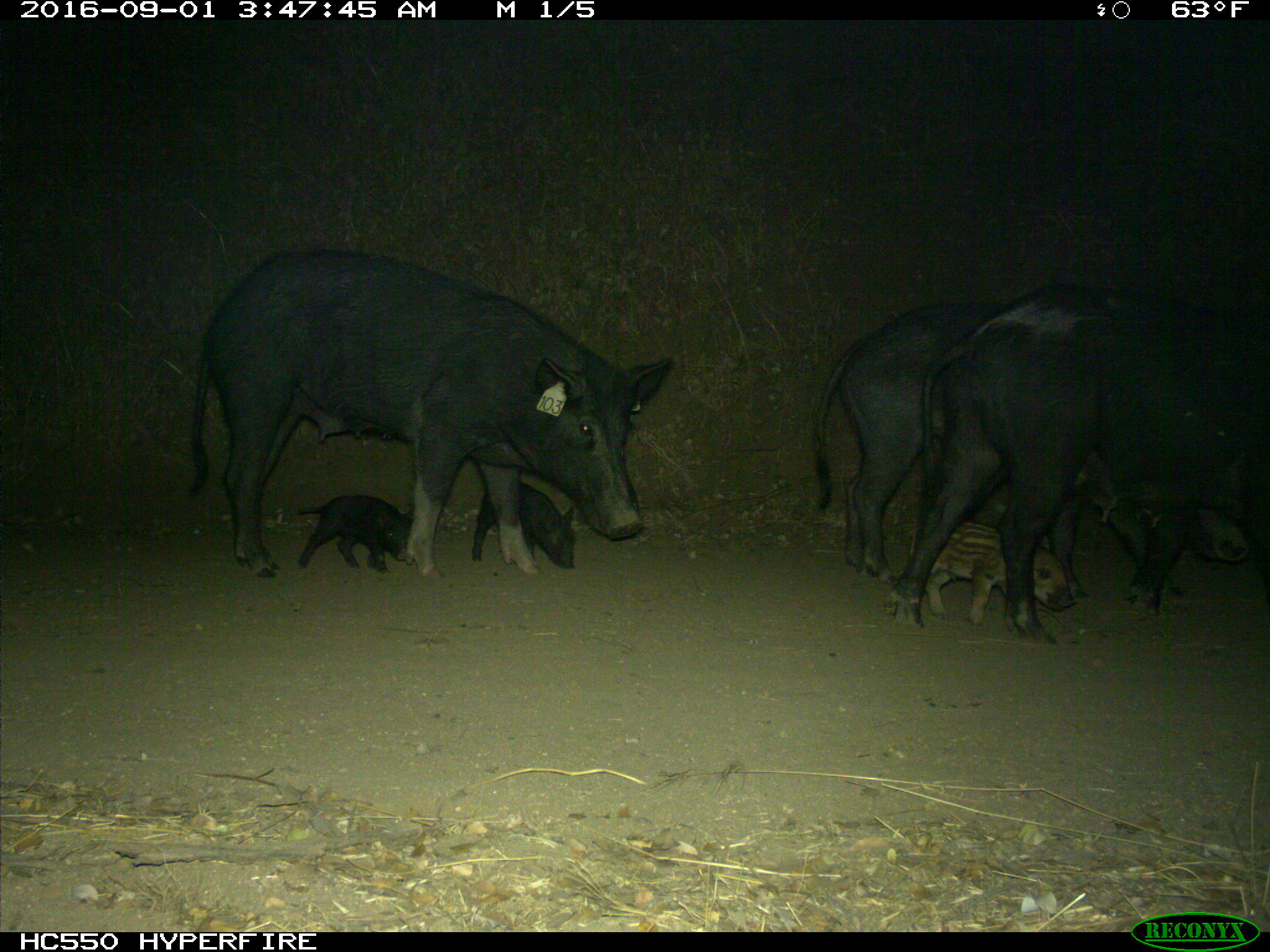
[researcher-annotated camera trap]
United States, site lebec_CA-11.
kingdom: Animalia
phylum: Chordata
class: Mammalia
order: Artiodactyla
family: Suidae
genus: Sus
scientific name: Sus scrofa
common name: wild boar